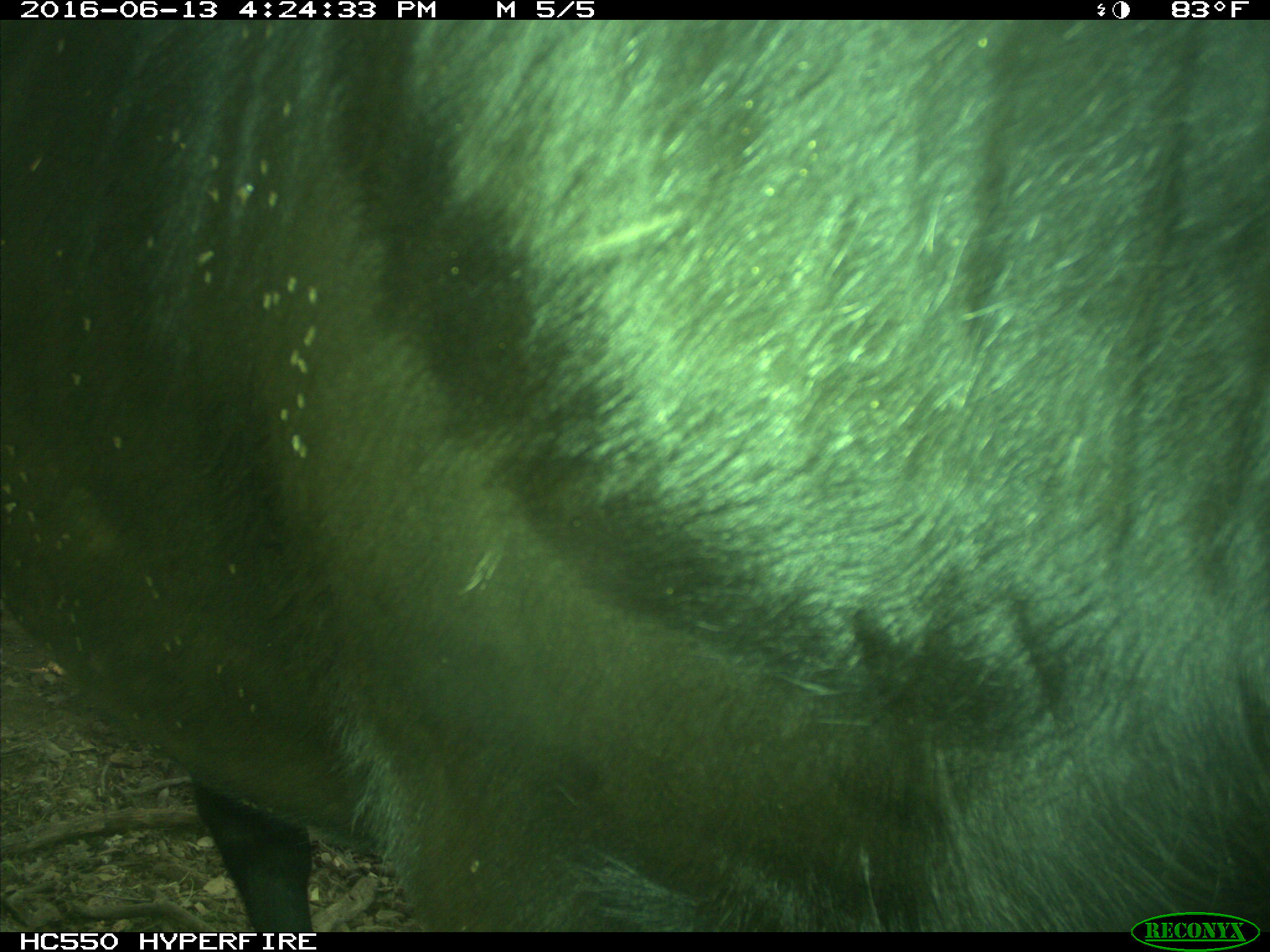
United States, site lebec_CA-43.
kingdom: Animalia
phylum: Chordata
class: Mammalia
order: Artiodactyla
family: Bovidae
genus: Bos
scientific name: Bos taurus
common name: domestic cow